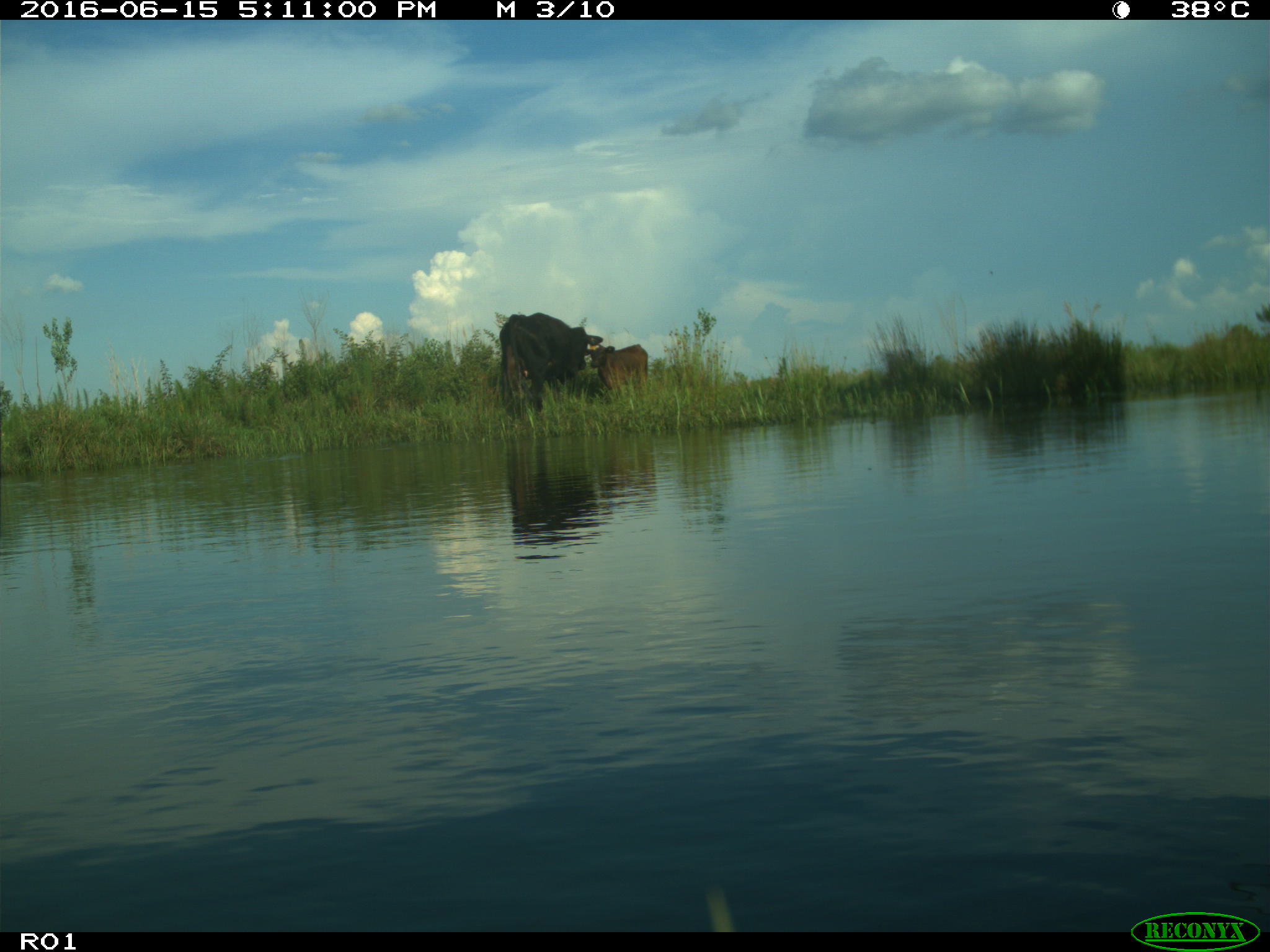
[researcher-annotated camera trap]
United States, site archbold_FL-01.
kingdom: Animalia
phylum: Chordata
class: Mammalia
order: Artiodactyla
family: Bovidae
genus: Bos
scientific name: Bos taurus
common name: domestic cow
Bos taurus (domestic cow).